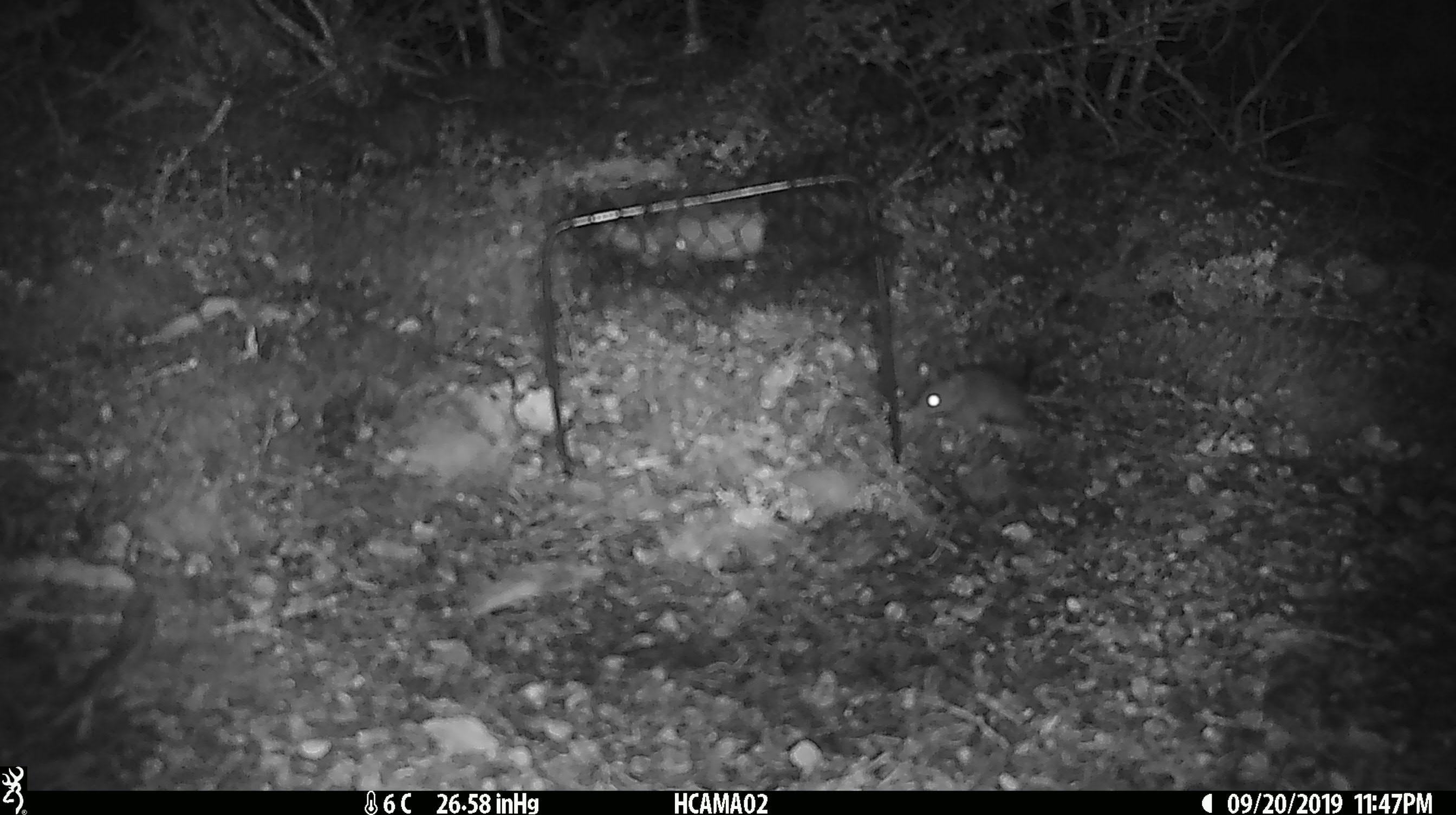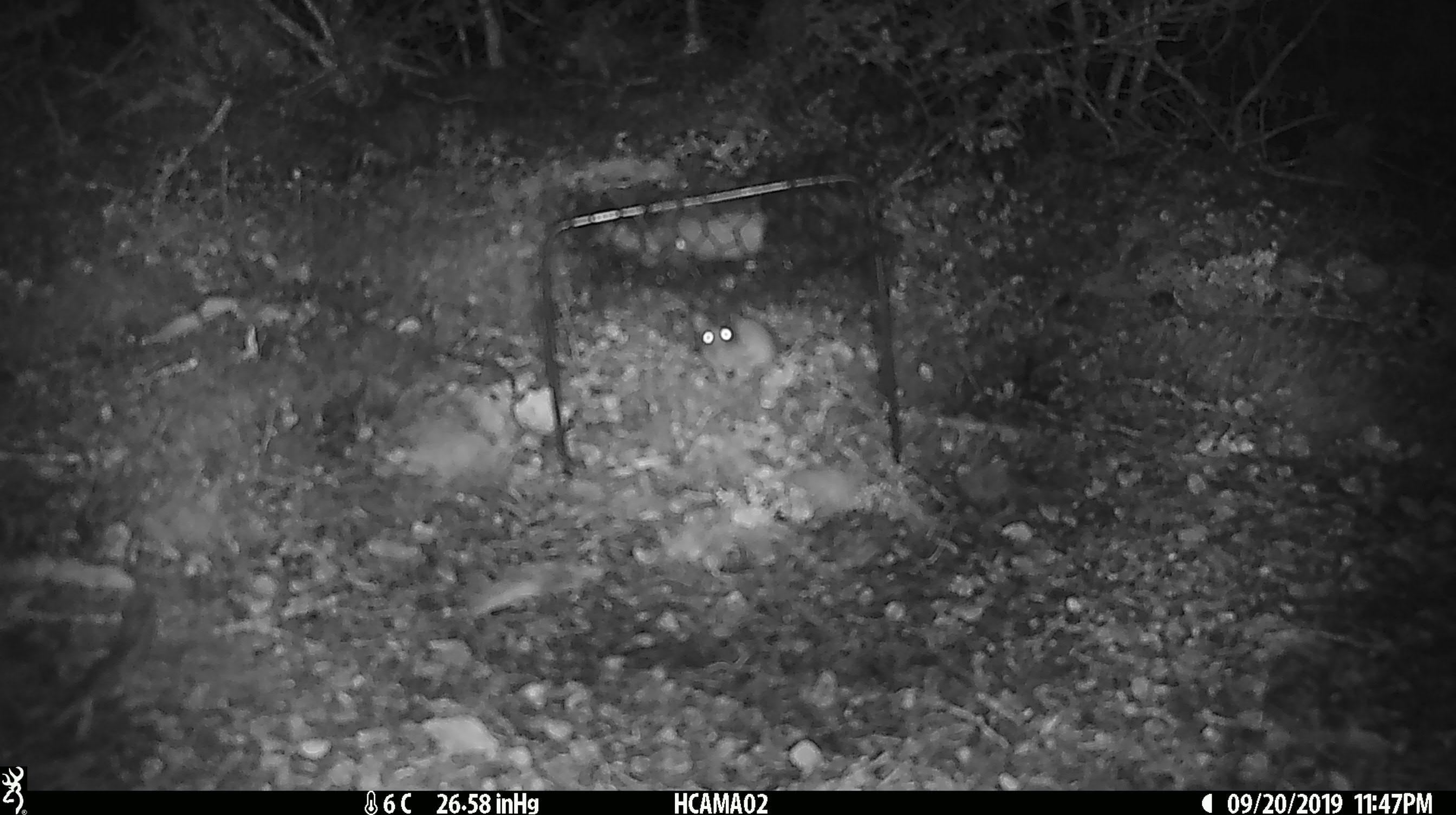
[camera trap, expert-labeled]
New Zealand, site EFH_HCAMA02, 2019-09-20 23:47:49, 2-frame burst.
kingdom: Animalia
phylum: Chordata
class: Mammalia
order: Rodentia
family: Muridae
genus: Mus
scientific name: Mus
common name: mouse